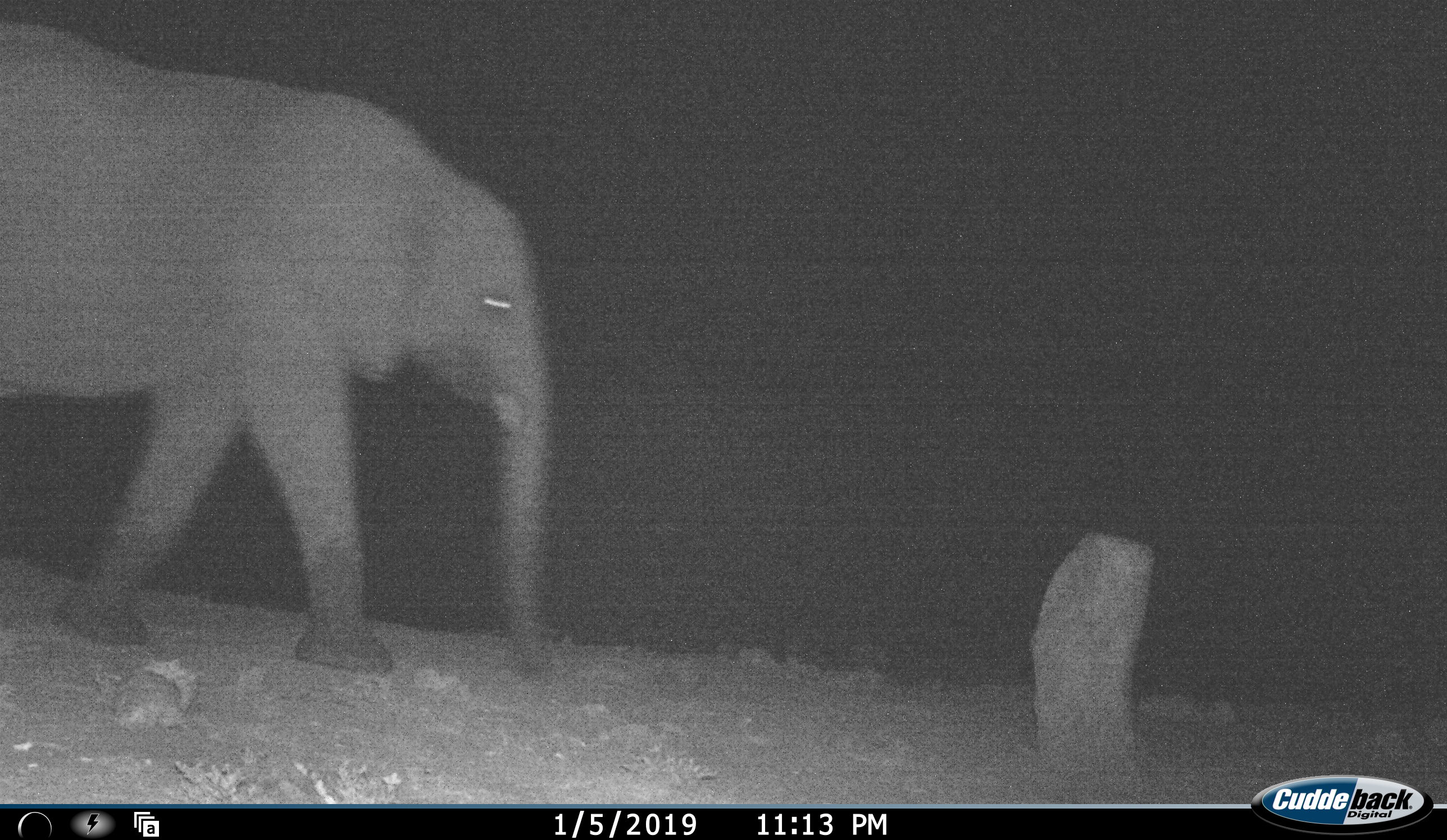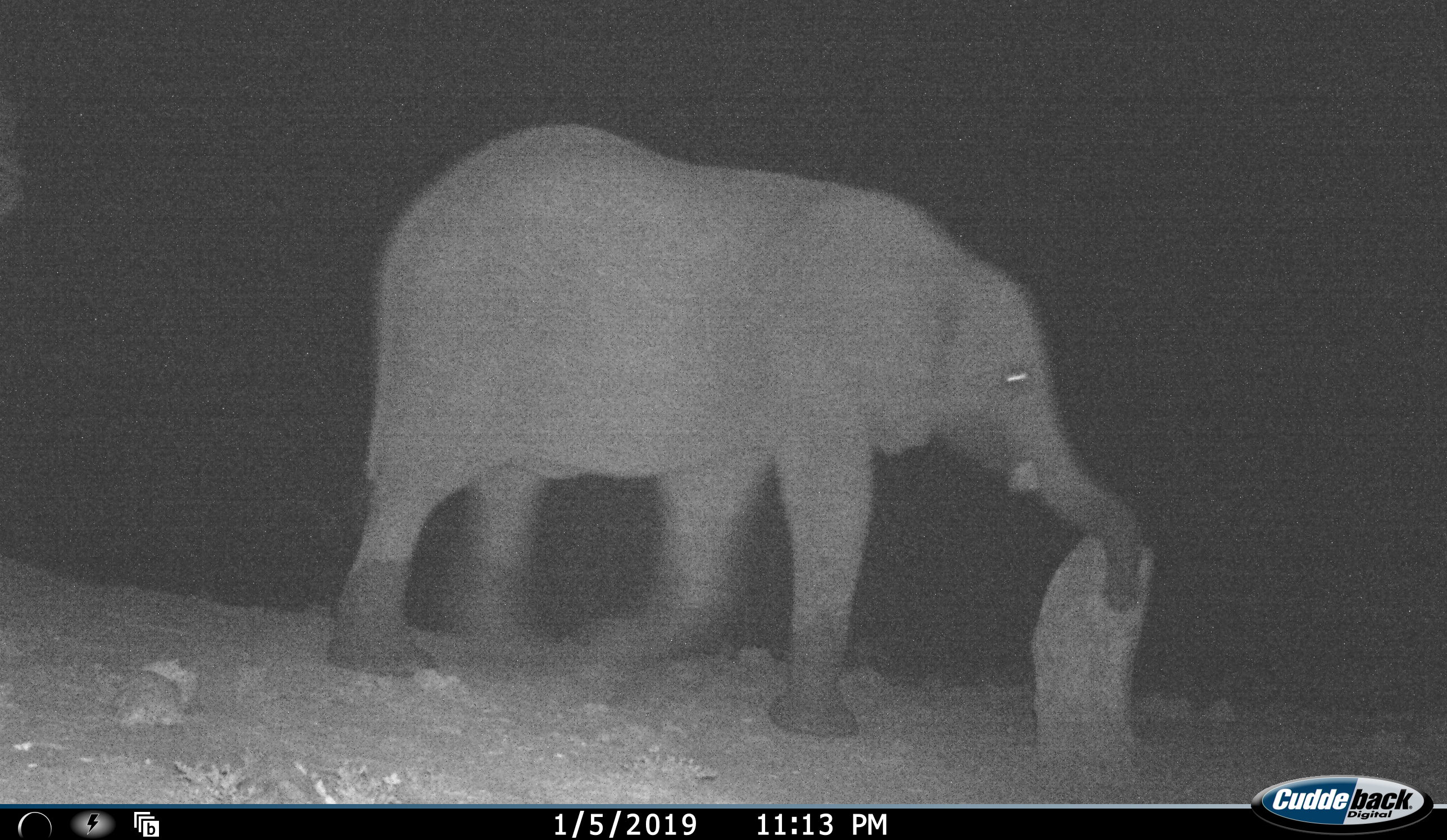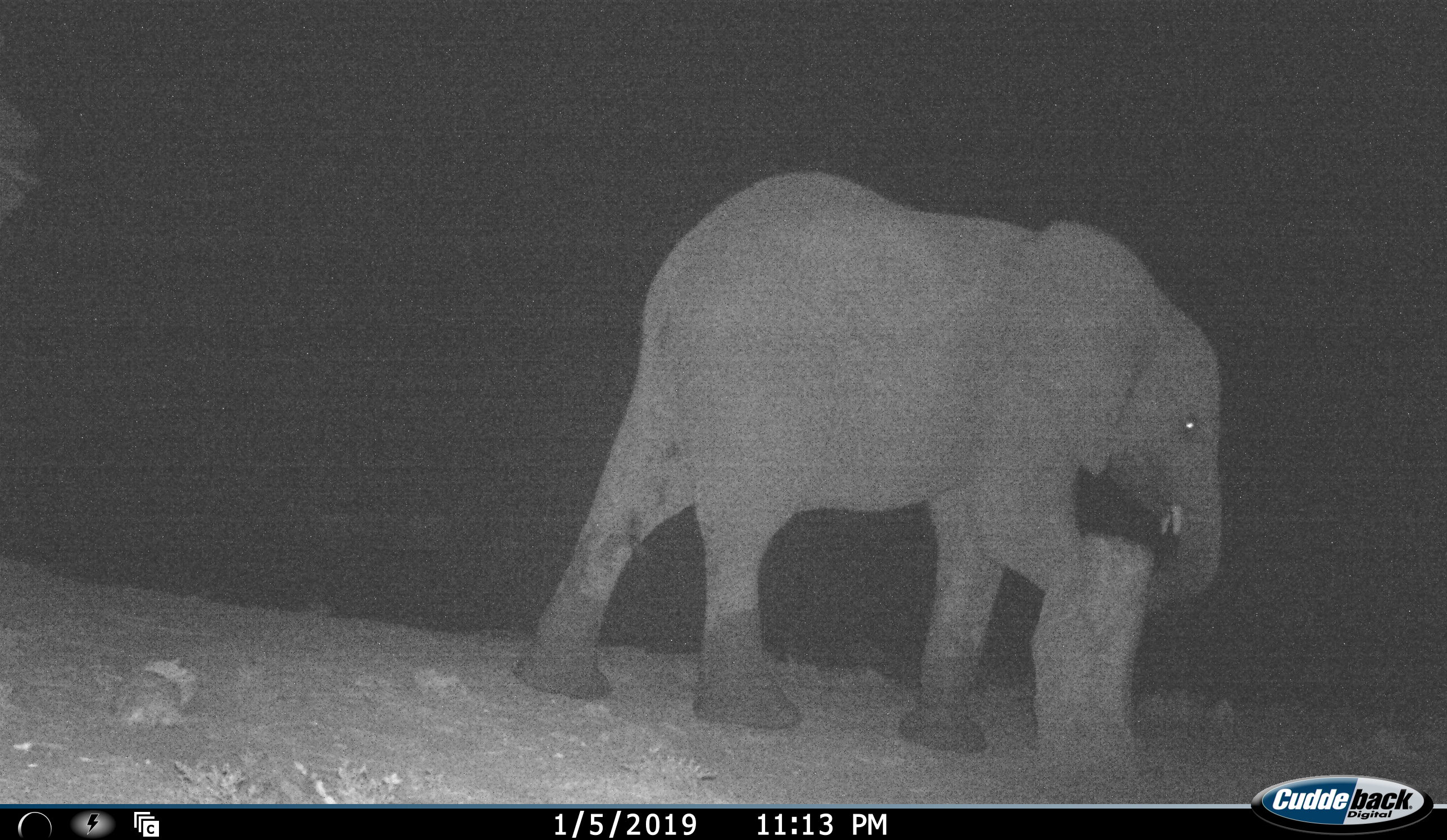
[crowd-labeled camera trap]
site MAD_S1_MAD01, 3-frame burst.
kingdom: Animalia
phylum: Chordata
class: Mammalia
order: Proboscidea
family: Elephantidae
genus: Loxodonta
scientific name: Loxodonta africana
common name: african bush elephant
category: elephant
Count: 1.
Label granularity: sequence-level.